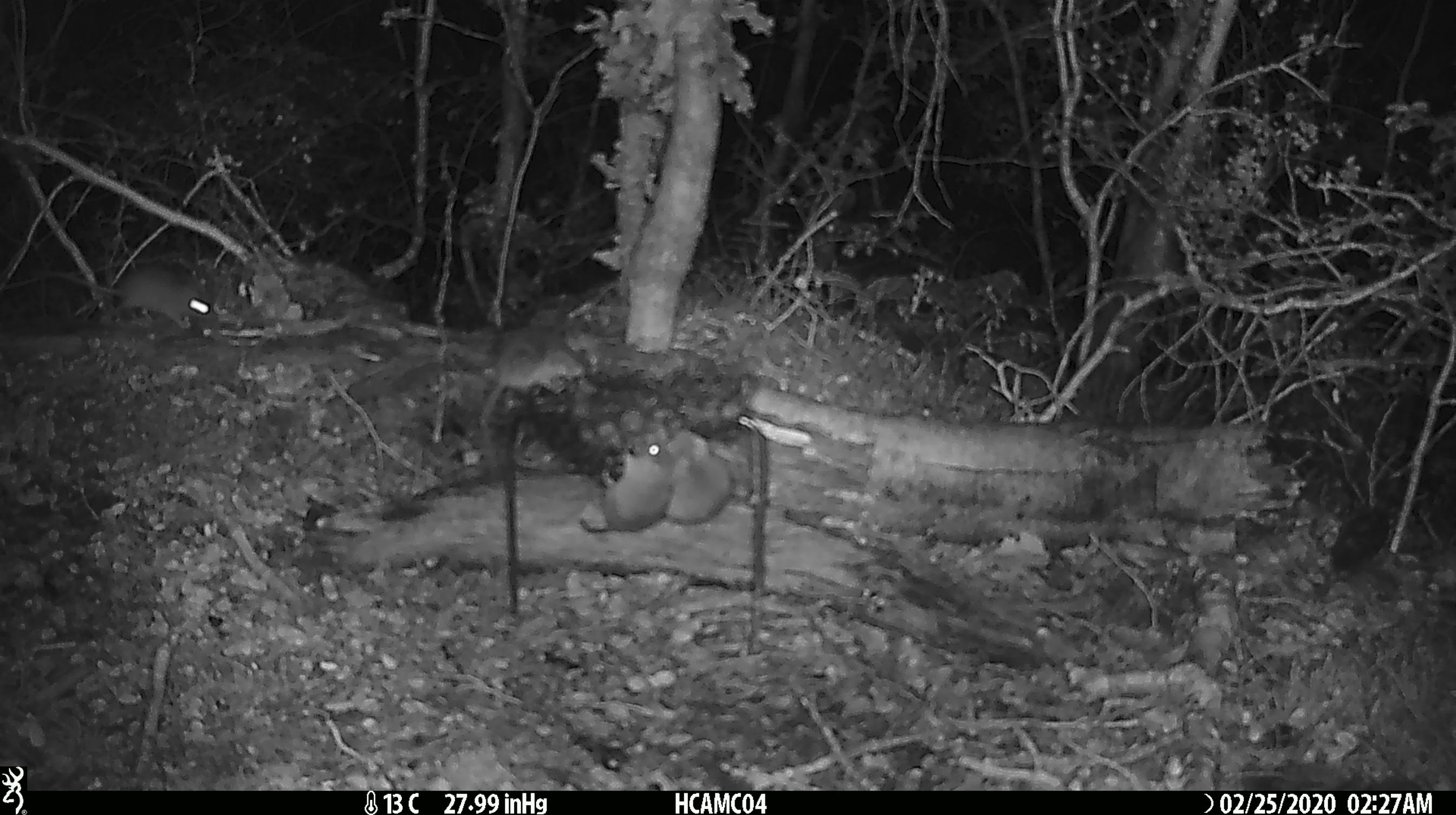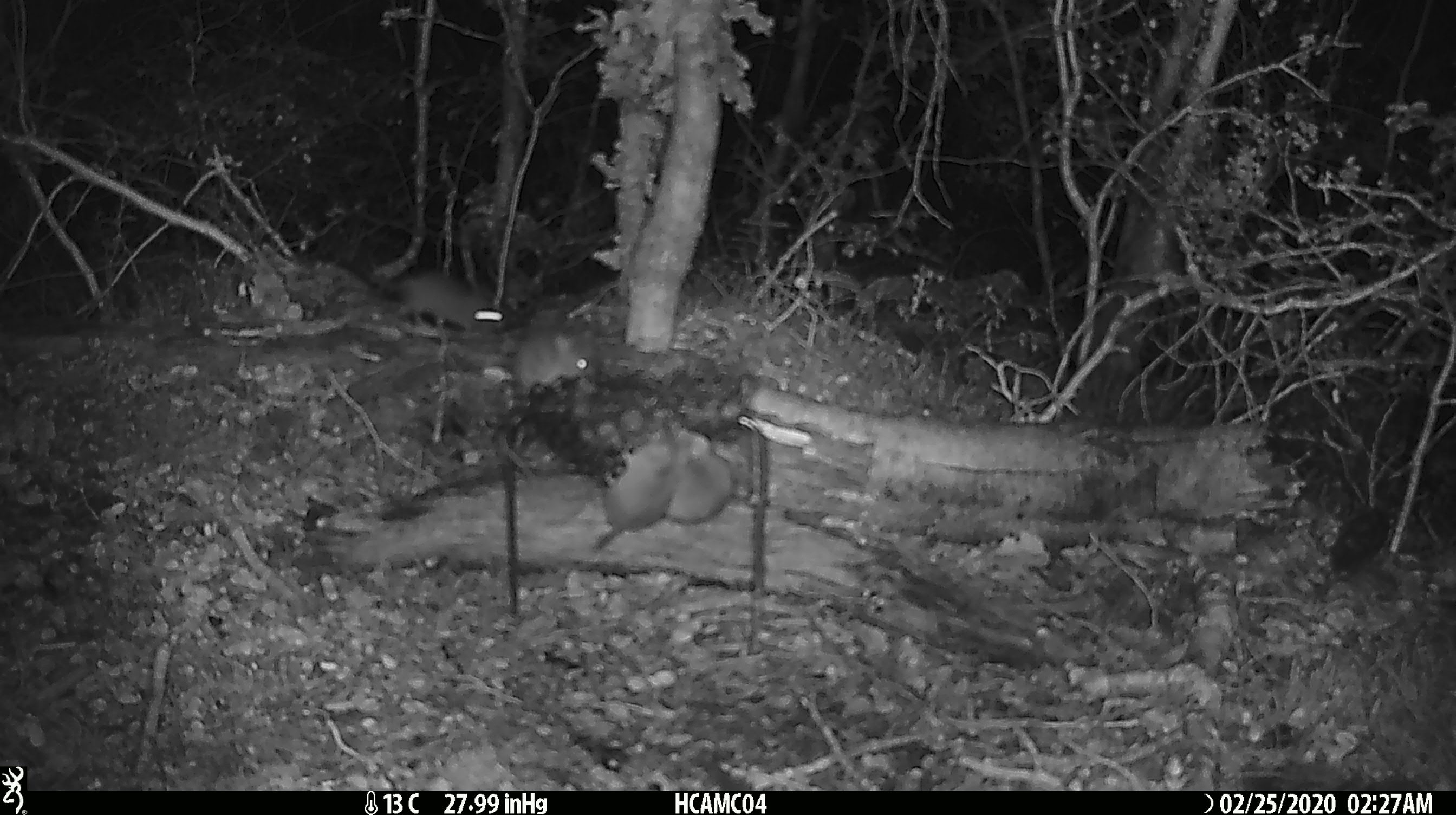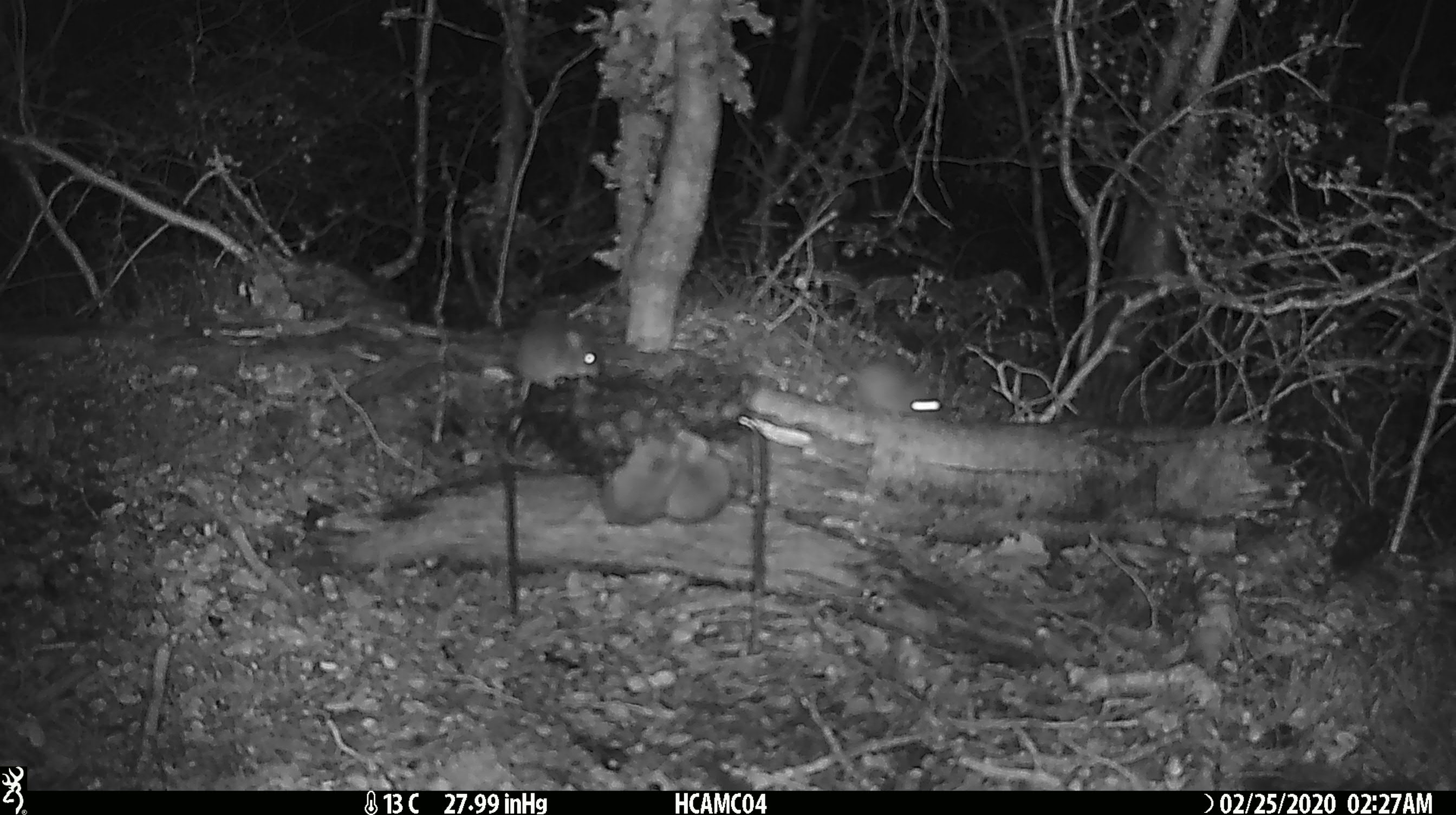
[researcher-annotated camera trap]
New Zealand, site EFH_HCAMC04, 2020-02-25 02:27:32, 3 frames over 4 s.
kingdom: Animalia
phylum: Chordata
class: Mammalia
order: Rodentia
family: Muridae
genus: Mus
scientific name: Mus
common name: mouse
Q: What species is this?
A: Mouse (Mus).